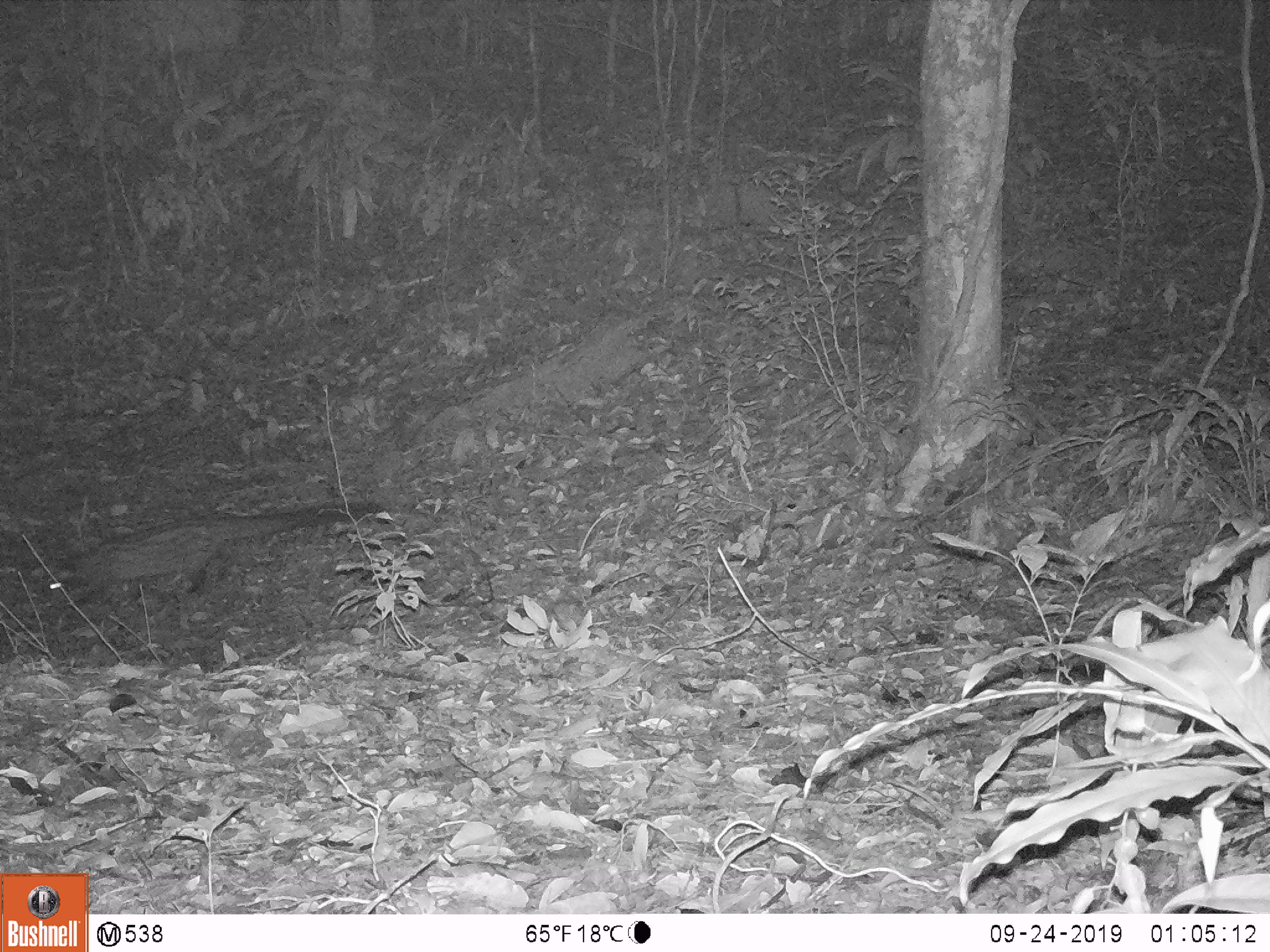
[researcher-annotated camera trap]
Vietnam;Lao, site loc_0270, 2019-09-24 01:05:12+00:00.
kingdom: Animalia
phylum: Chordata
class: Mammalia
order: Carnivora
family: Viverridae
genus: Paradoxurus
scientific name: Paradoxurus hermaphroditus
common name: common palm civet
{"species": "common palm civet (Paradoxurus hermaphroditus)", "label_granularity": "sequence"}